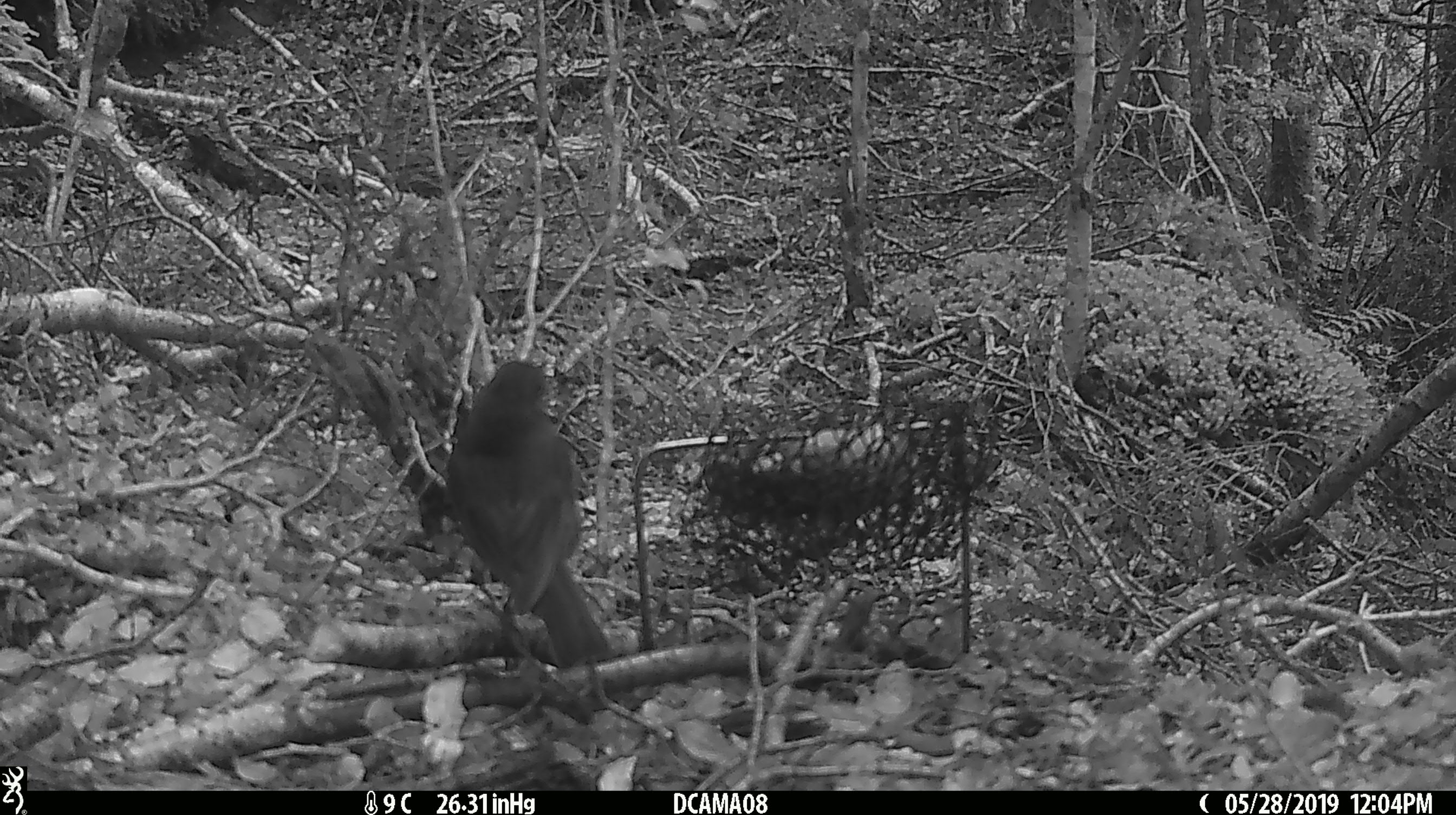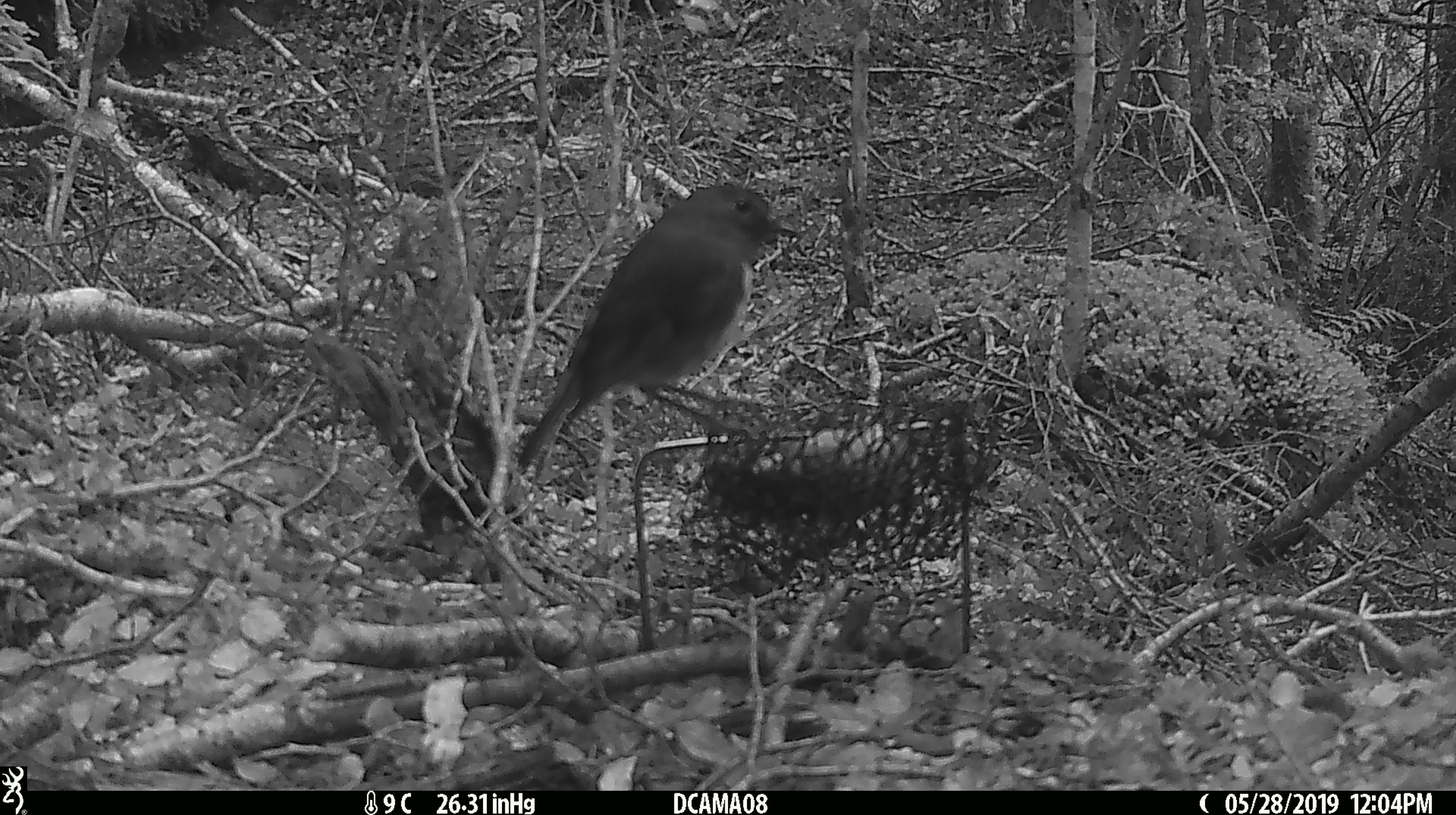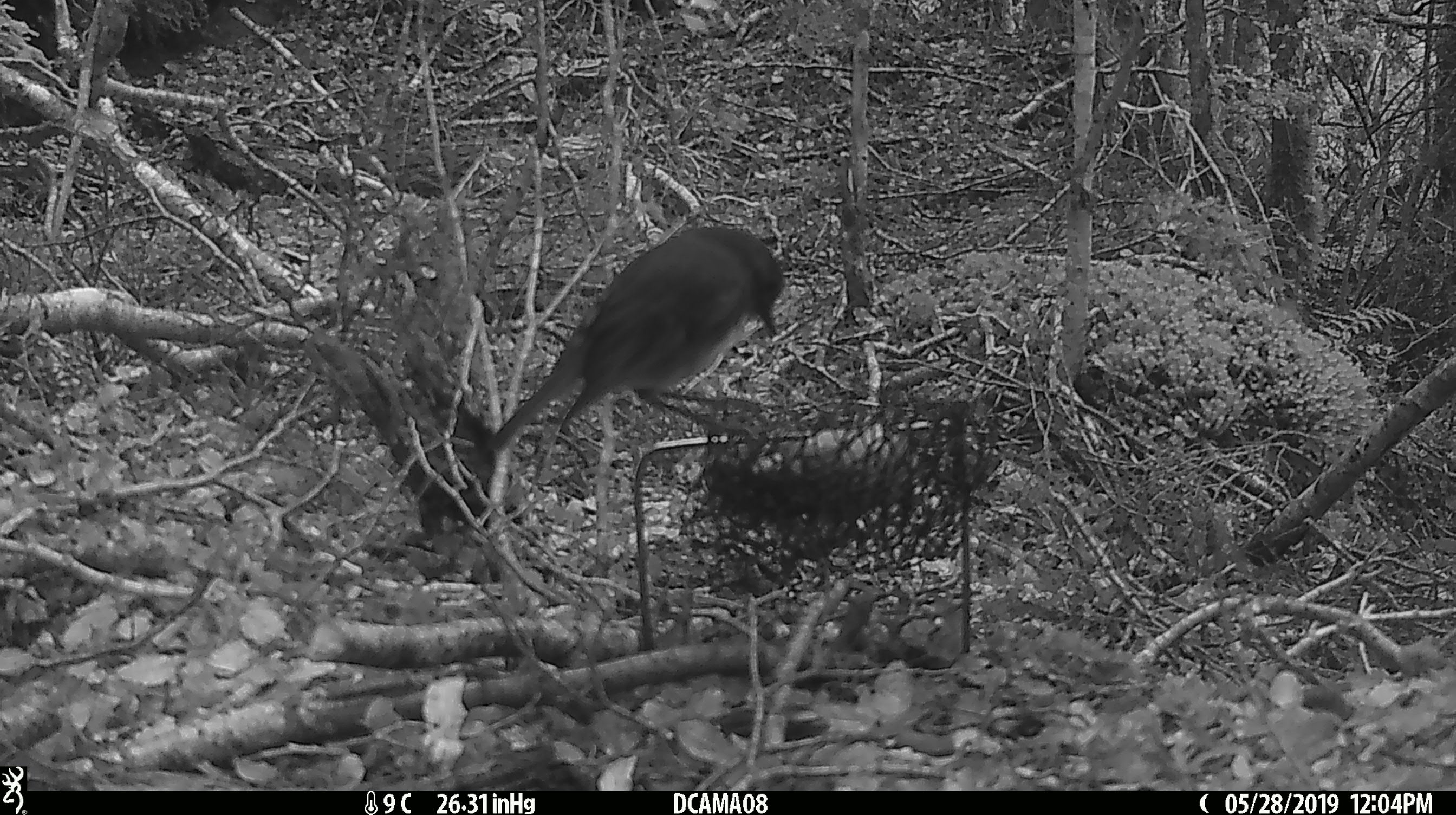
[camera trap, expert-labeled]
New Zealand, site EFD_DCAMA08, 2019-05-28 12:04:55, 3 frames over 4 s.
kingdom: Animalia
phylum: Chordata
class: Aves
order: Passeriformes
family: Petroicidae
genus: Petroica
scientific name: Petroica australis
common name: new zealand robin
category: robin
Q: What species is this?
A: Robin (new zealand robin) (Petroica australis).